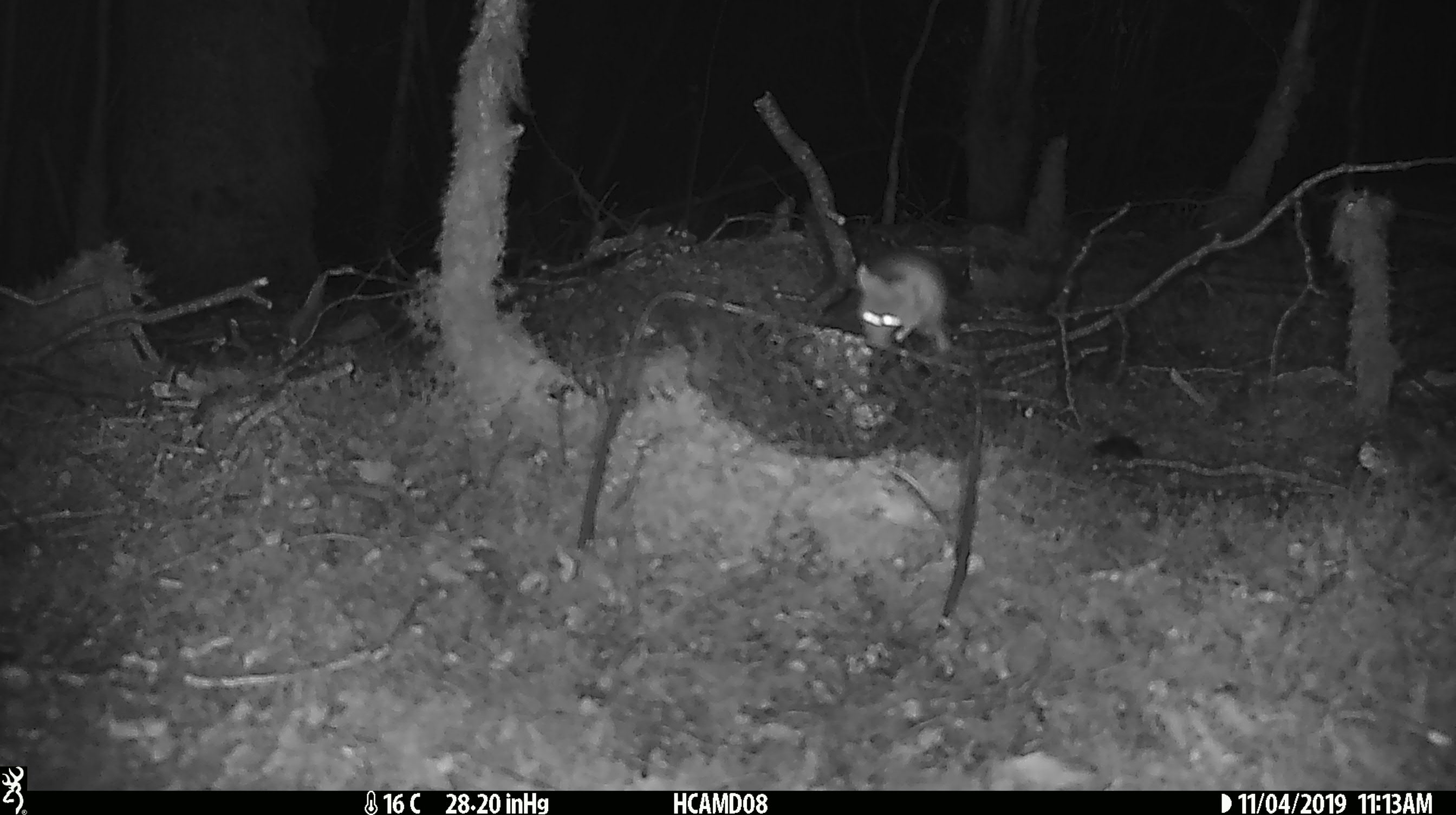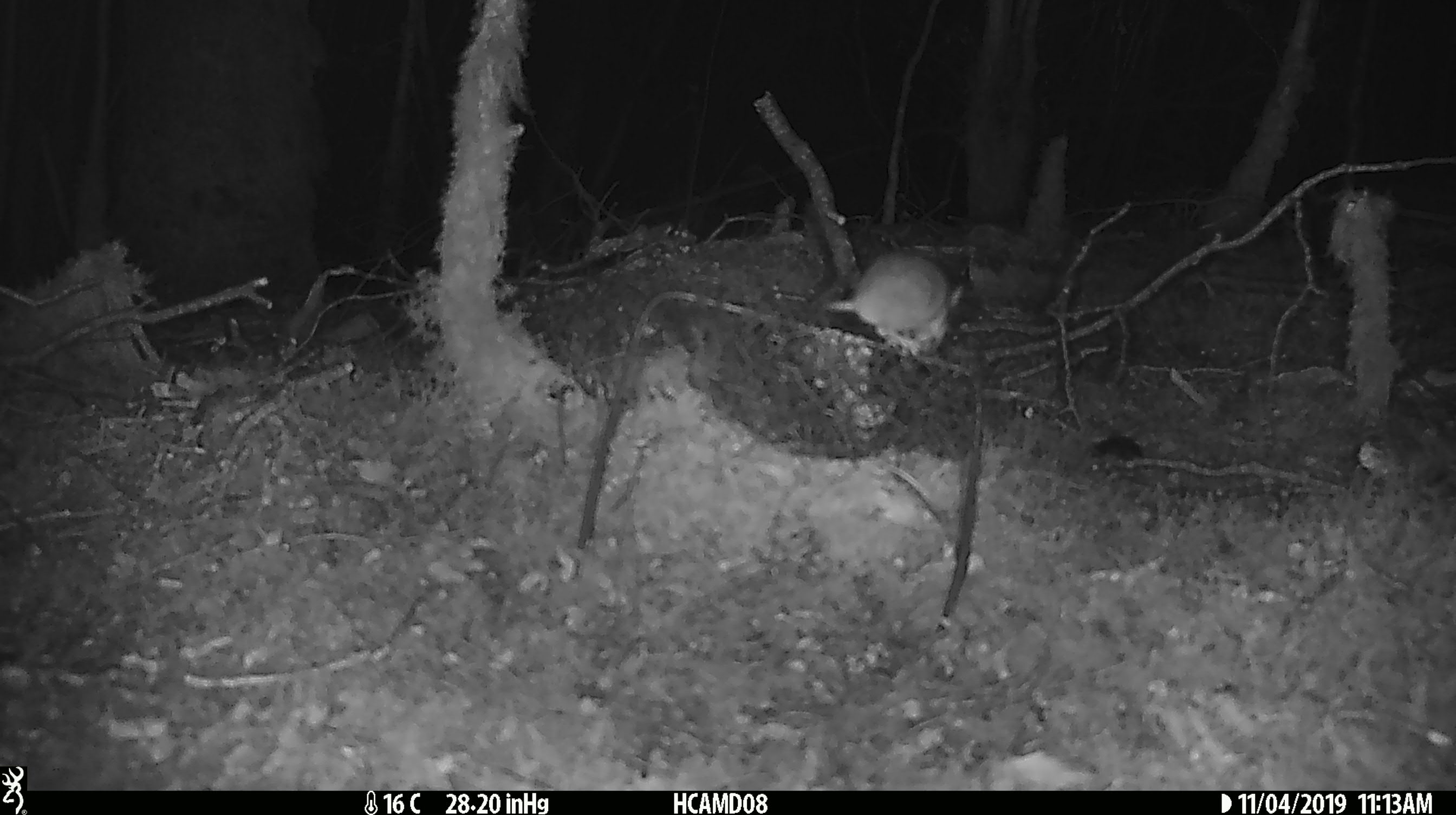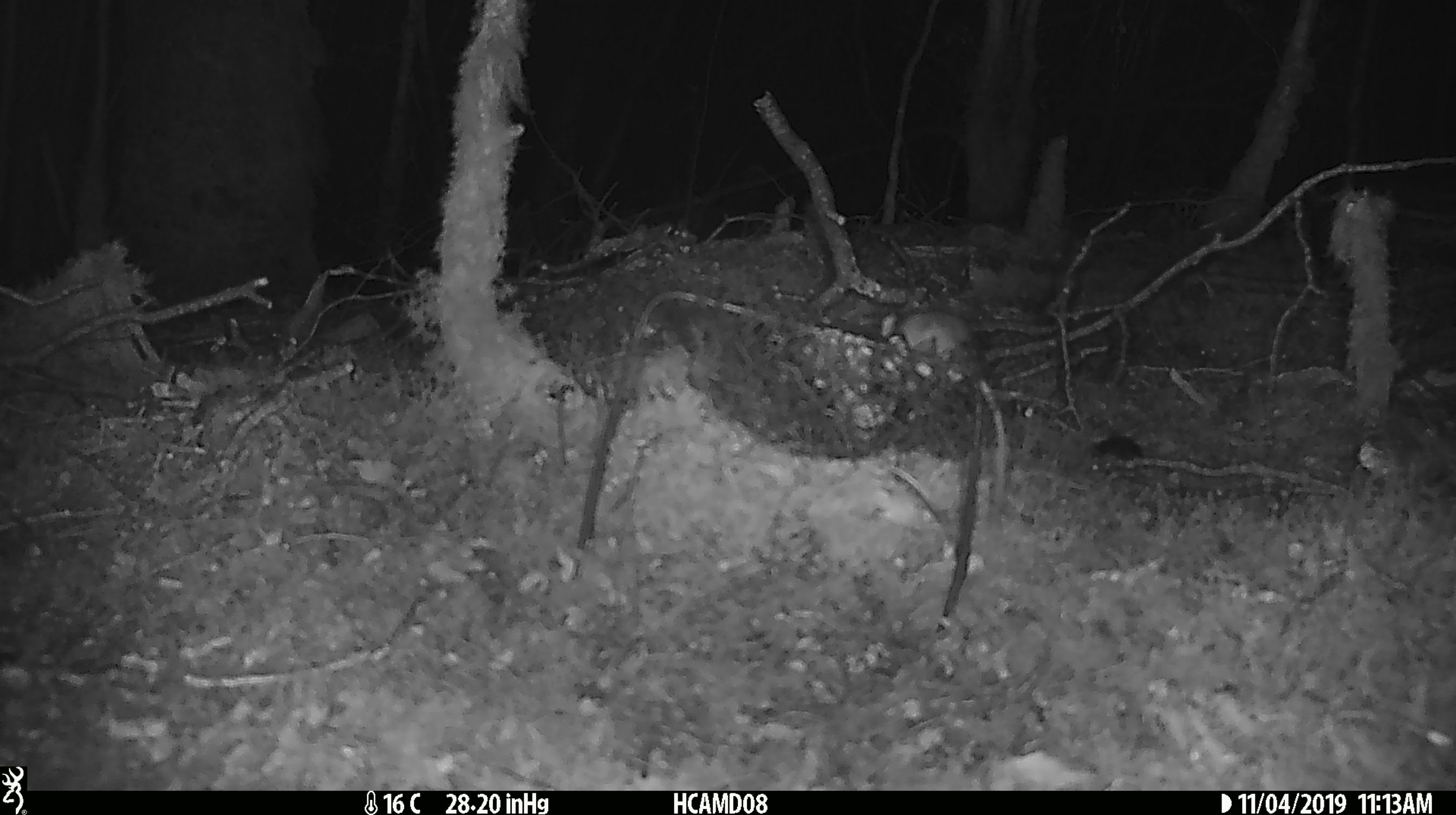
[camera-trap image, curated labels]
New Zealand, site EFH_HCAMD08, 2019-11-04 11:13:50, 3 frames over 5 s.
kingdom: Animalia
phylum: Chordata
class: Mammalia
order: Rodentia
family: Muridae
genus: Mus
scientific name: Mus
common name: mouse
Mouse (Mus).